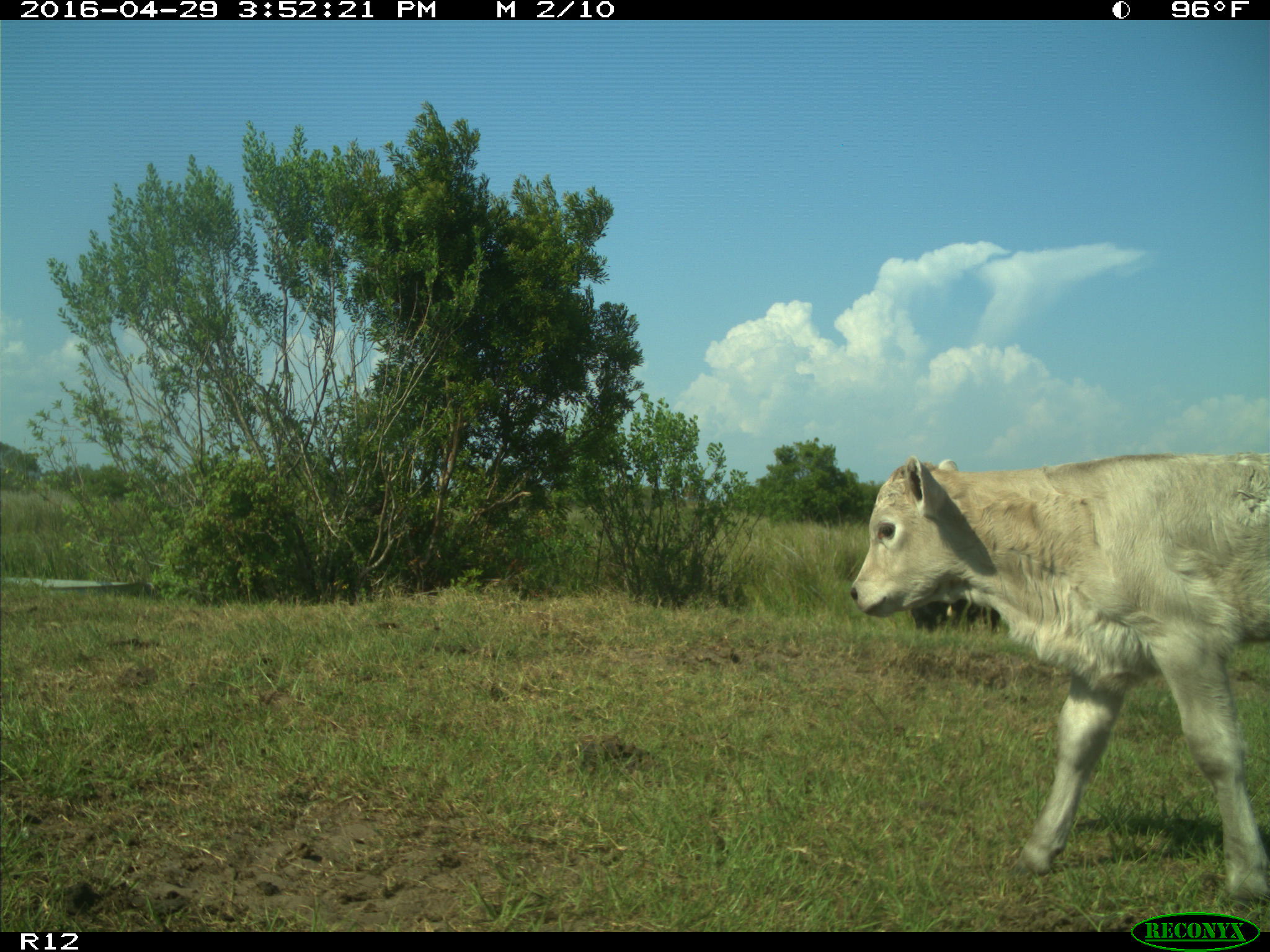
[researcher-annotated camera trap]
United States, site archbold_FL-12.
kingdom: Animalia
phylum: Chordata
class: Mammalia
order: Artiodactyla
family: Bovidae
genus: Bos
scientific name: Bos taurus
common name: domestic cow